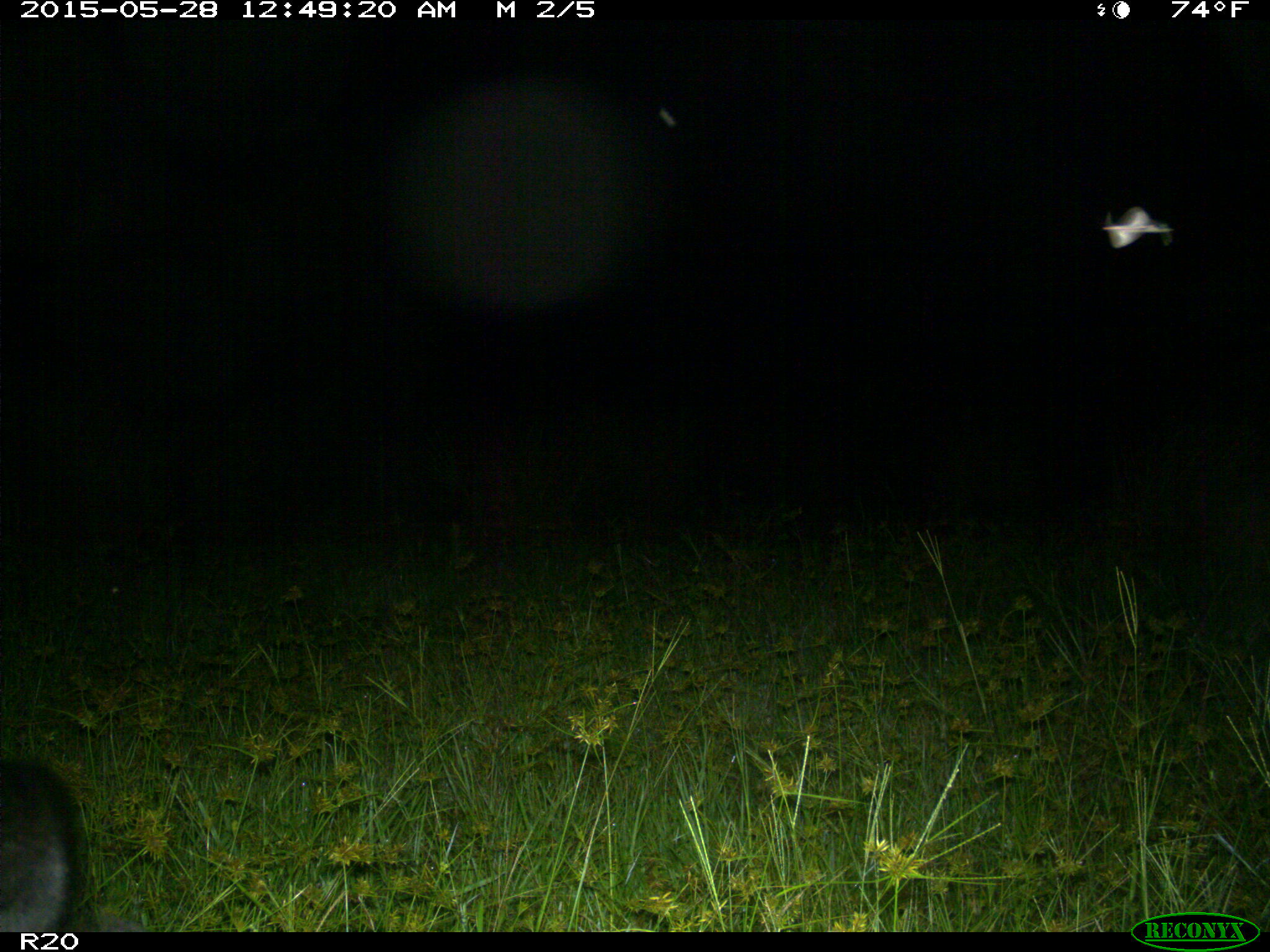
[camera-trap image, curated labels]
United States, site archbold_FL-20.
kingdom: Animalia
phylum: Chordata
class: Mammalia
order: Artiodactyla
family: Bovidae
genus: Bos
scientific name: Bos taurus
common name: domestic cow